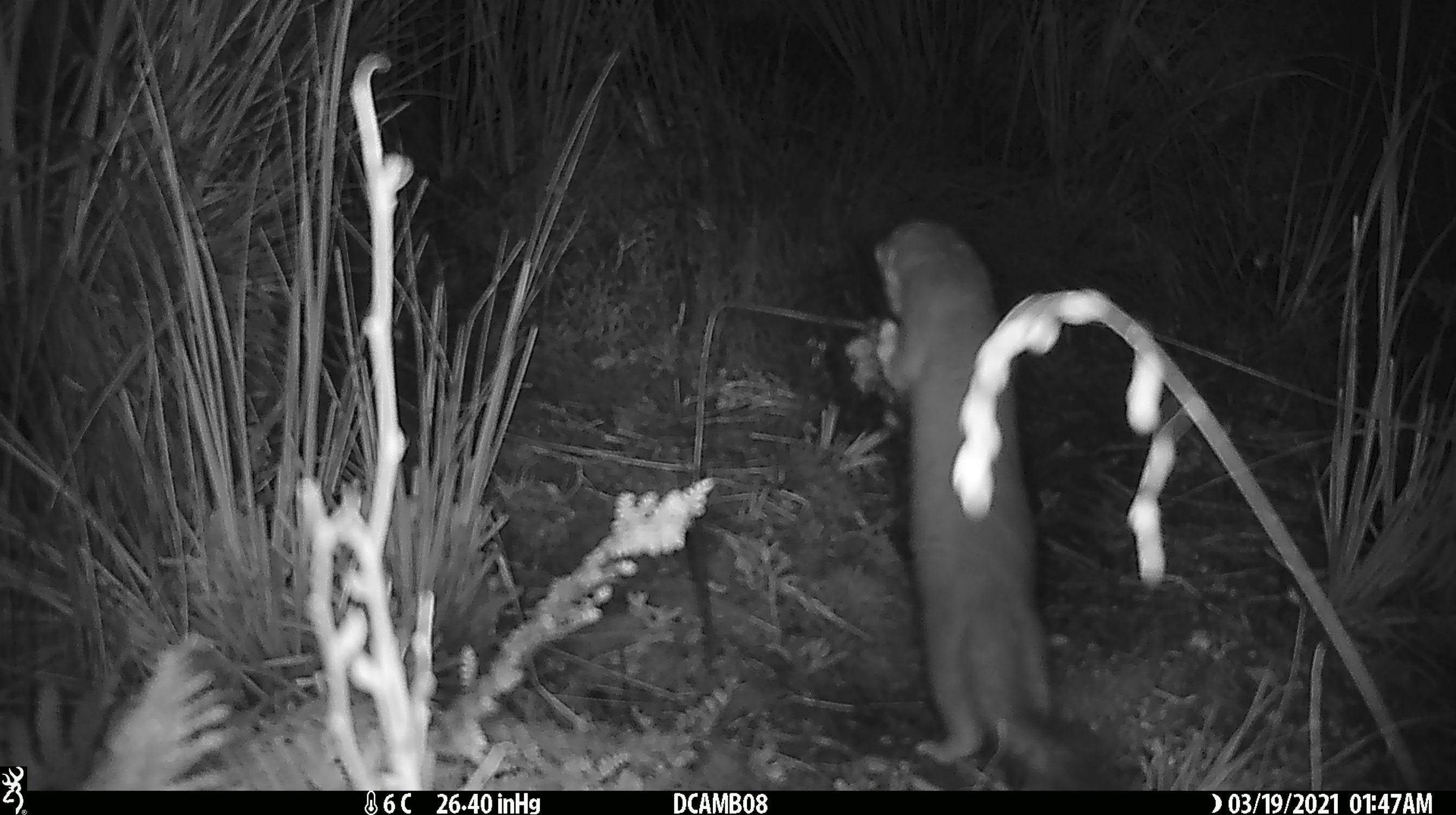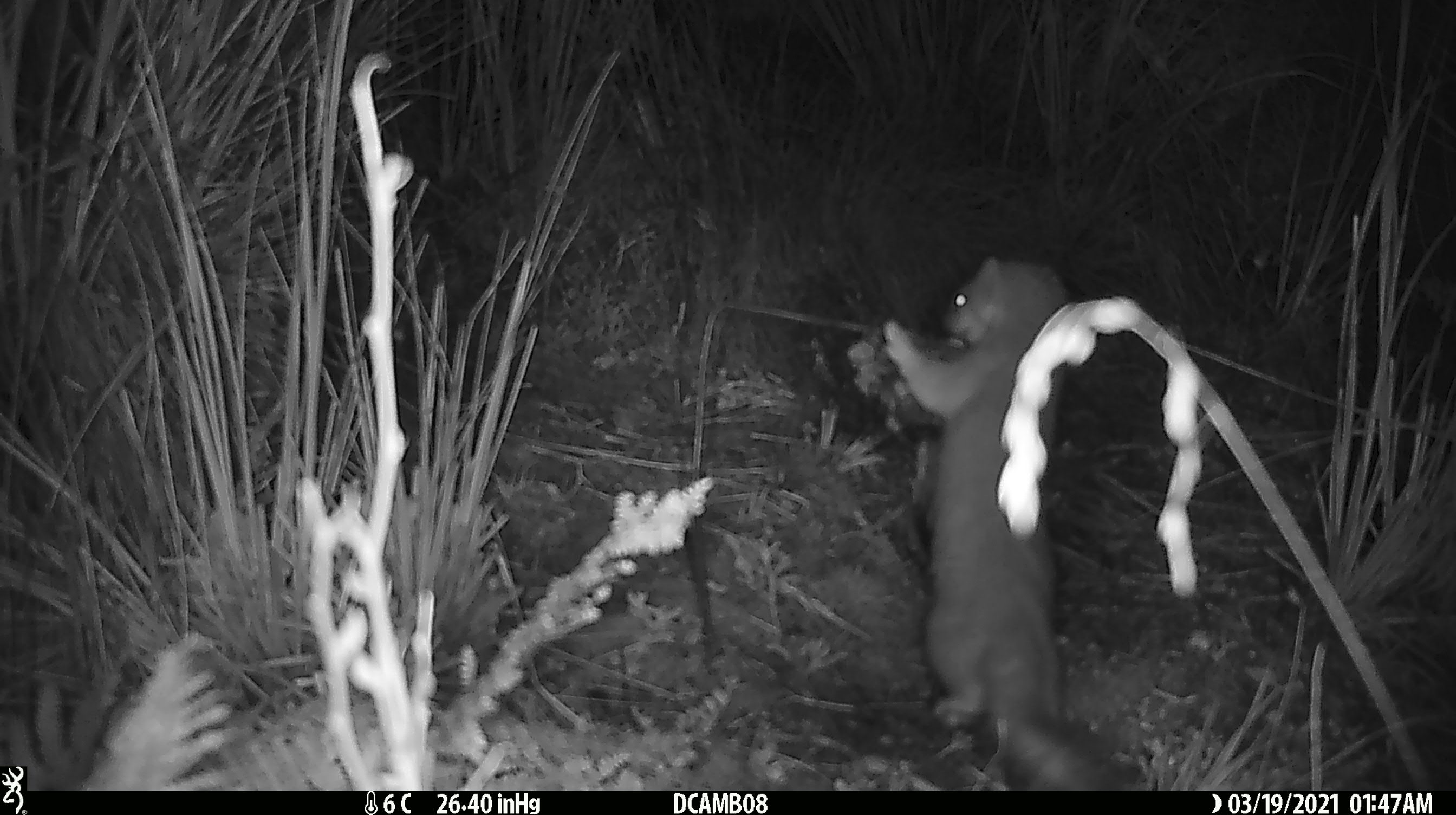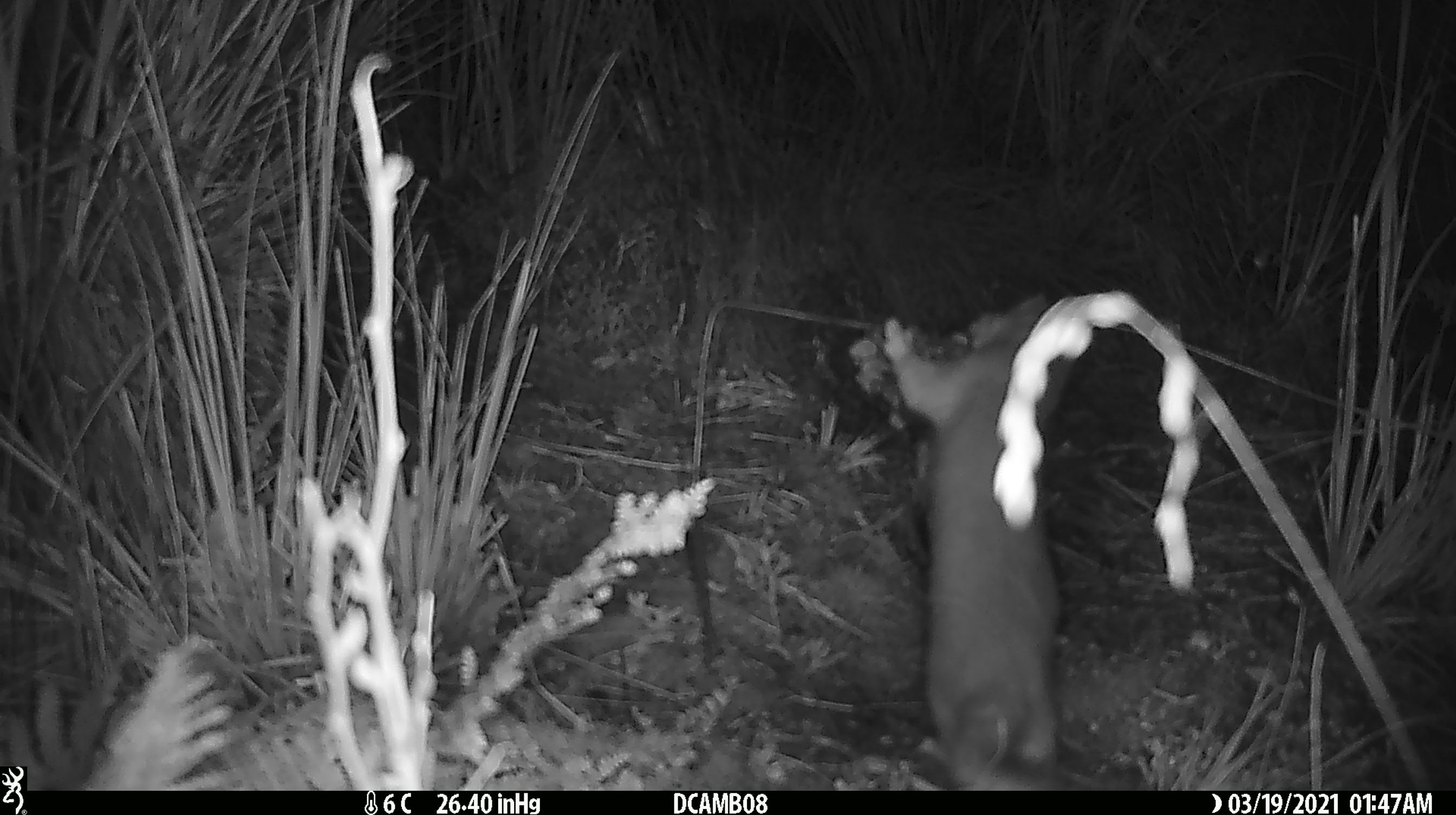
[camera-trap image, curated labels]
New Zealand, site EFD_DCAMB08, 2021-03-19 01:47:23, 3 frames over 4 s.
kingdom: Animalia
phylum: Chordata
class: Mammalia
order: Carnivora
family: Mustelidae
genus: Mustela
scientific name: Mustela erminea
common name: stoat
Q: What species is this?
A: Stoat (Mustela erminea).